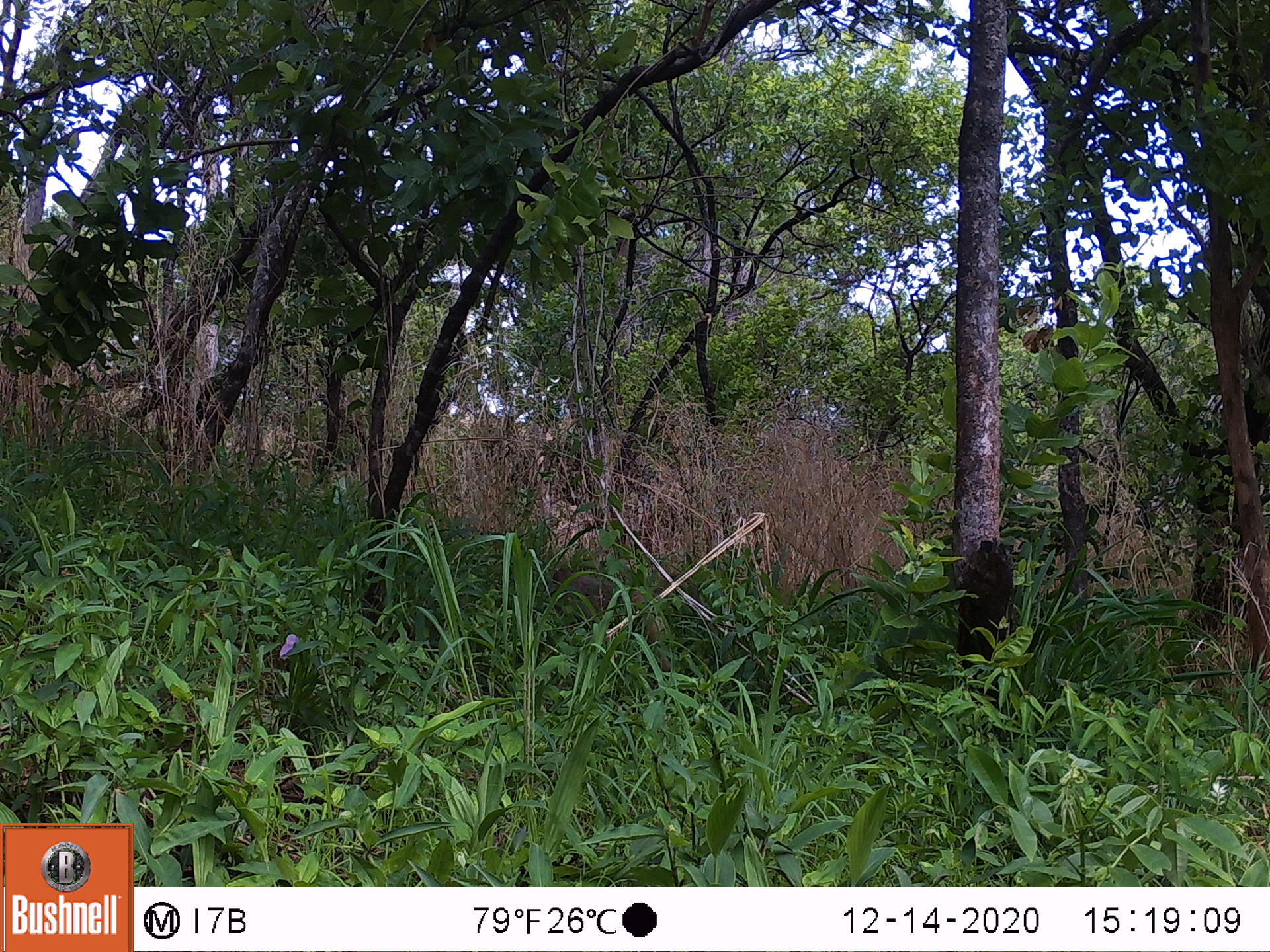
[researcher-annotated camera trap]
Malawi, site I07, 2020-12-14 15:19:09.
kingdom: Animalia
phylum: Chordata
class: Mammalia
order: Primates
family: Cercopithecidae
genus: Papio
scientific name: Papio cynocephalus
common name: yellow baboon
Yellow baboon (Papio cynocephalus), count 1.